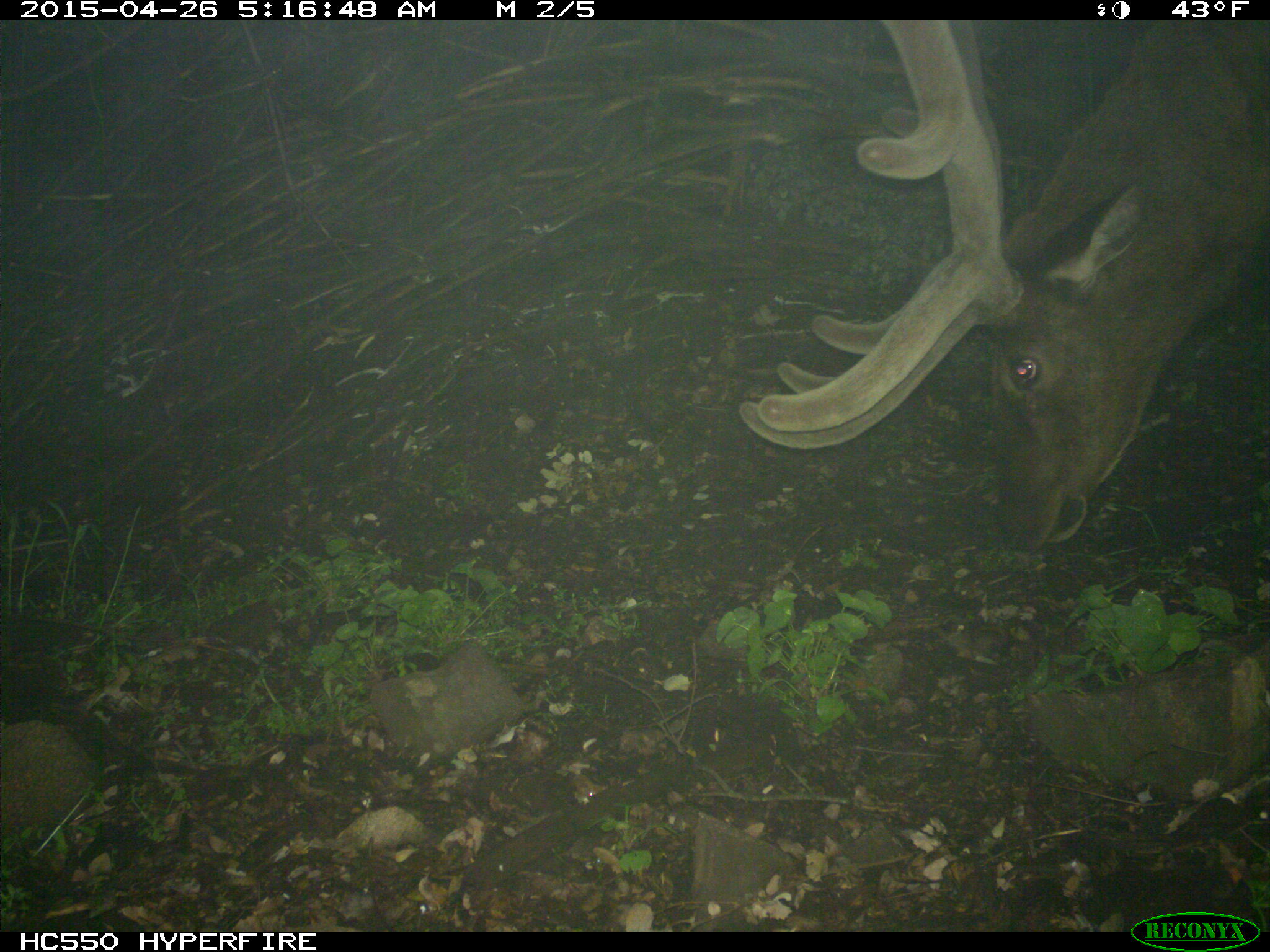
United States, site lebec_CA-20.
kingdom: Animalia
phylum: Chordata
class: Mammalia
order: Artiodactyla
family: Cervidae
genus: Cervus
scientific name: Cervus canadensis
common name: elk